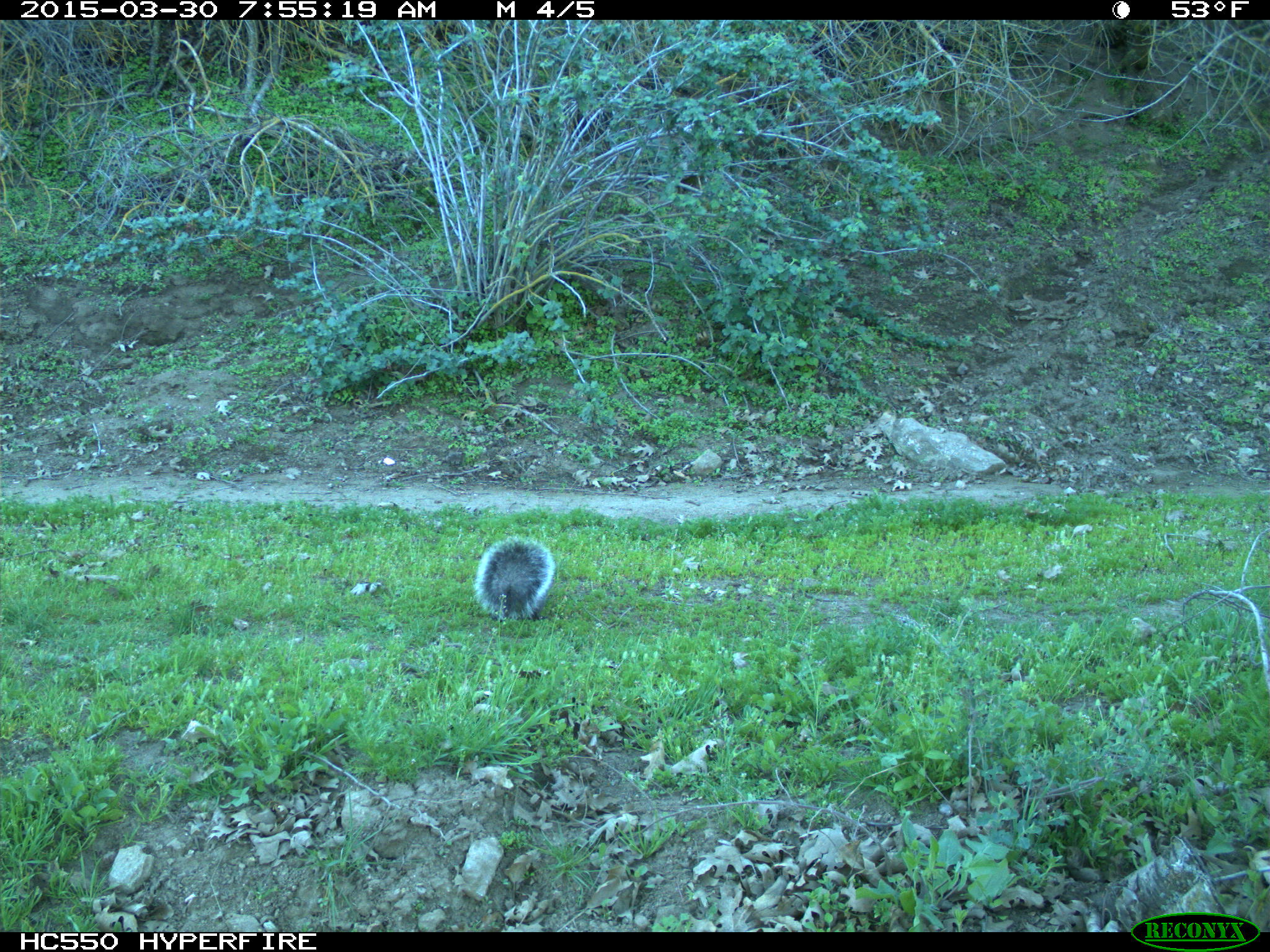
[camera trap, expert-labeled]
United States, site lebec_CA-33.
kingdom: Animalia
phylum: Chordata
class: Mammalia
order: Rodentia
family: Sciuridae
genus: Sciurus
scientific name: Sciurus carolinensis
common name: eastern gray squirrel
Sciurus carolinensis (eastern gray squirrel).